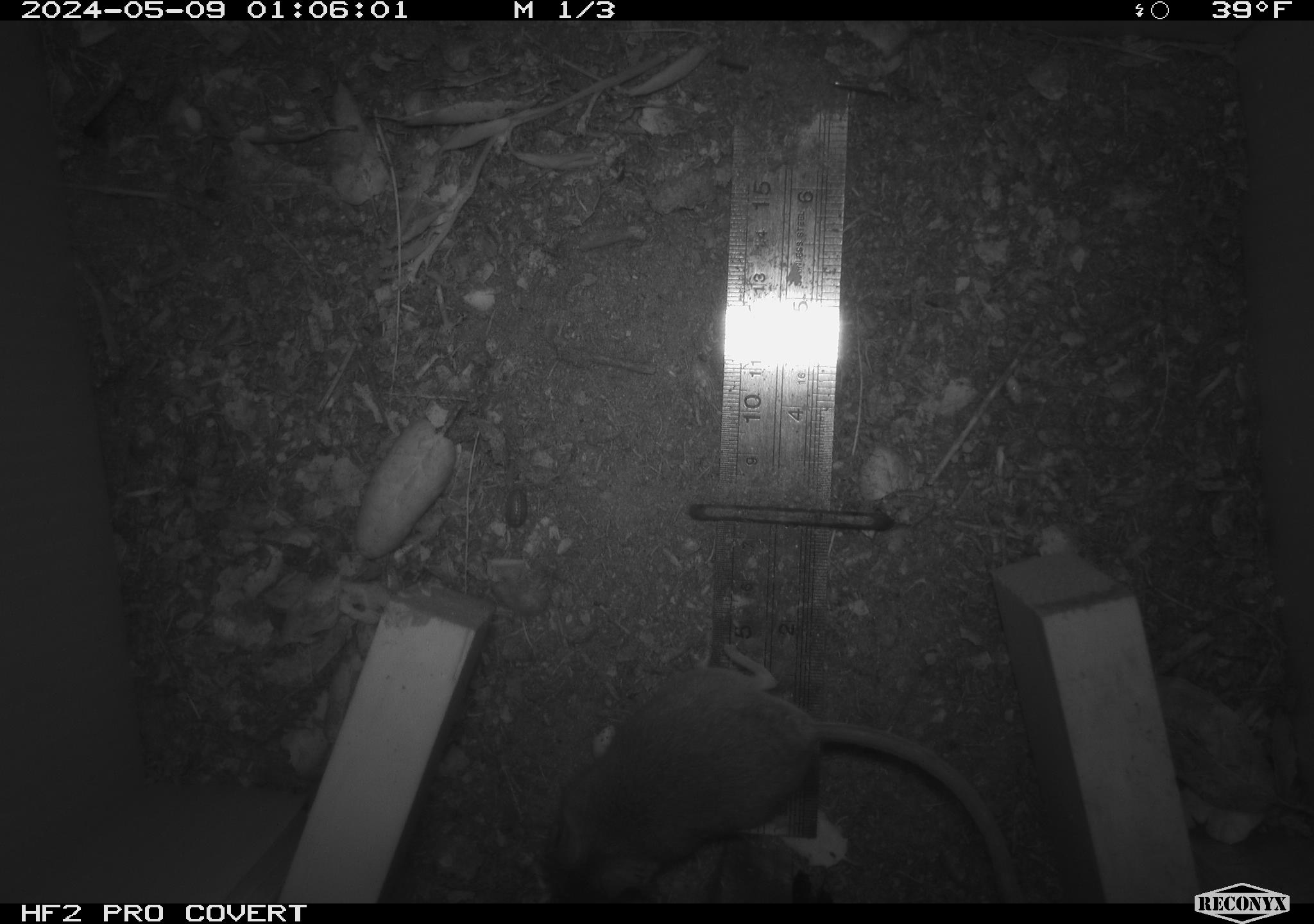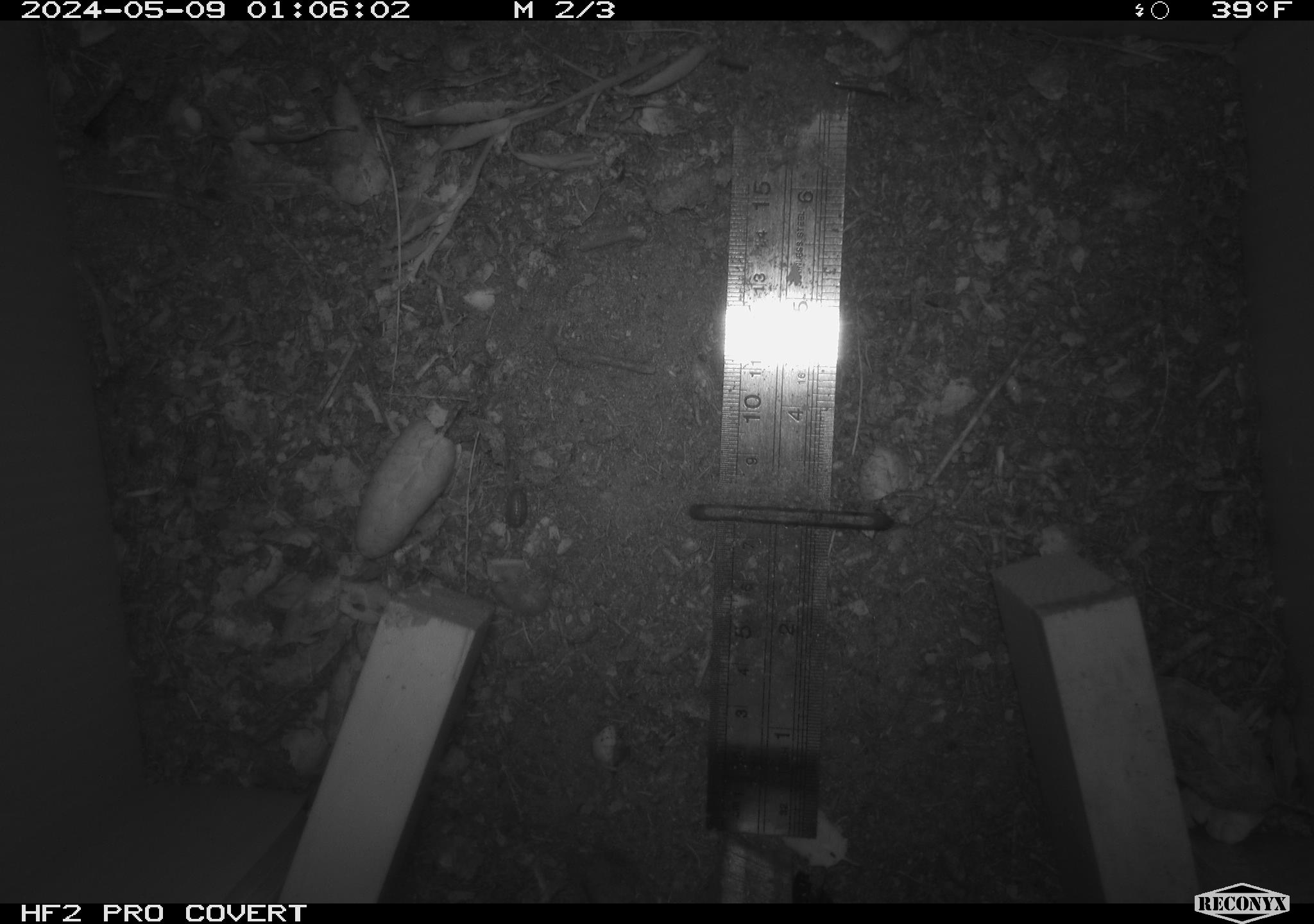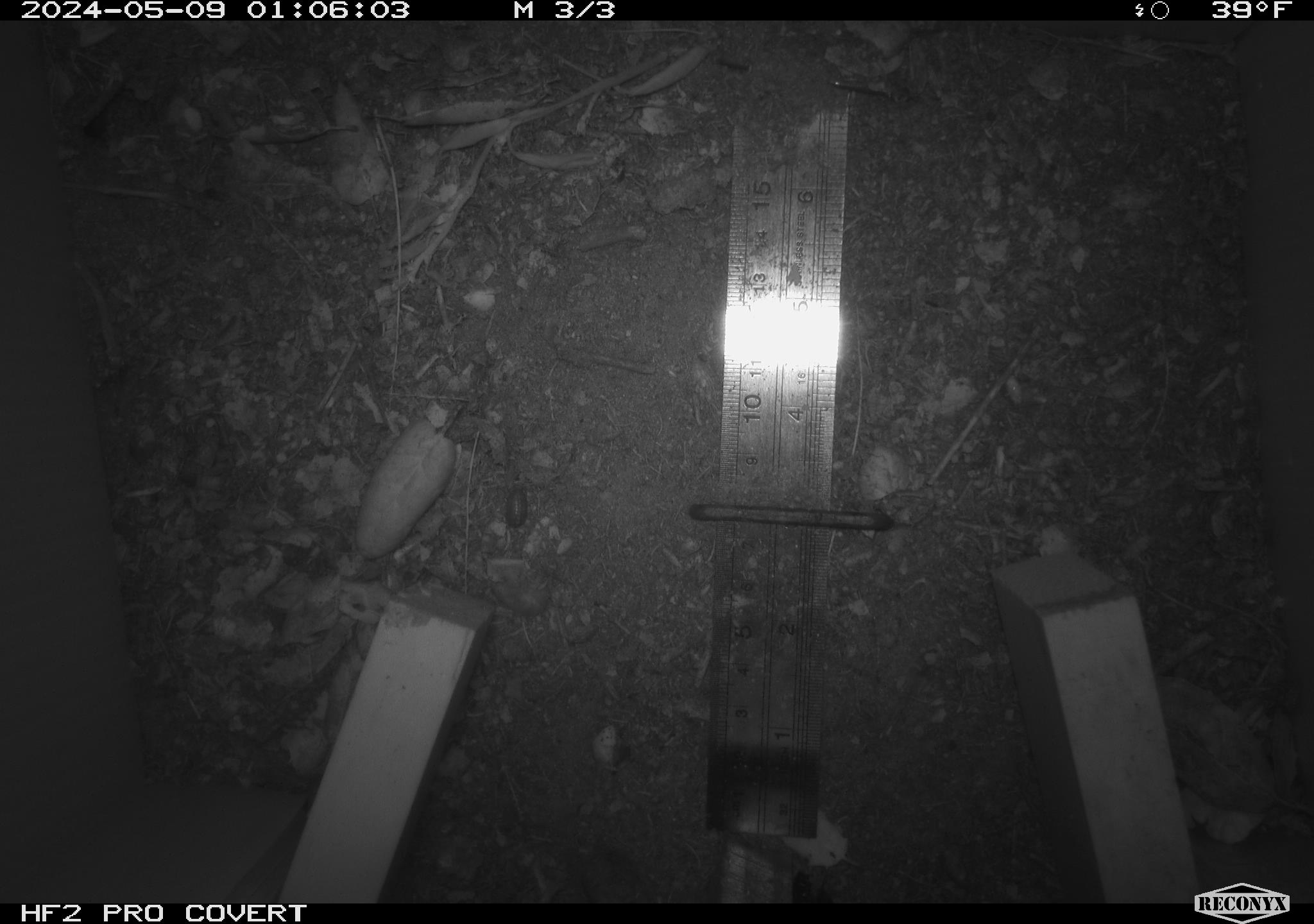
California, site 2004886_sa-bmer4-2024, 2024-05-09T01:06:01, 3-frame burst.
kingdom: Animalia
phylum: Chordata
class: Mammalia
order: Rodentia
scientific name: Rodentia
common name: mouse species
Mouse species (Rodentia).